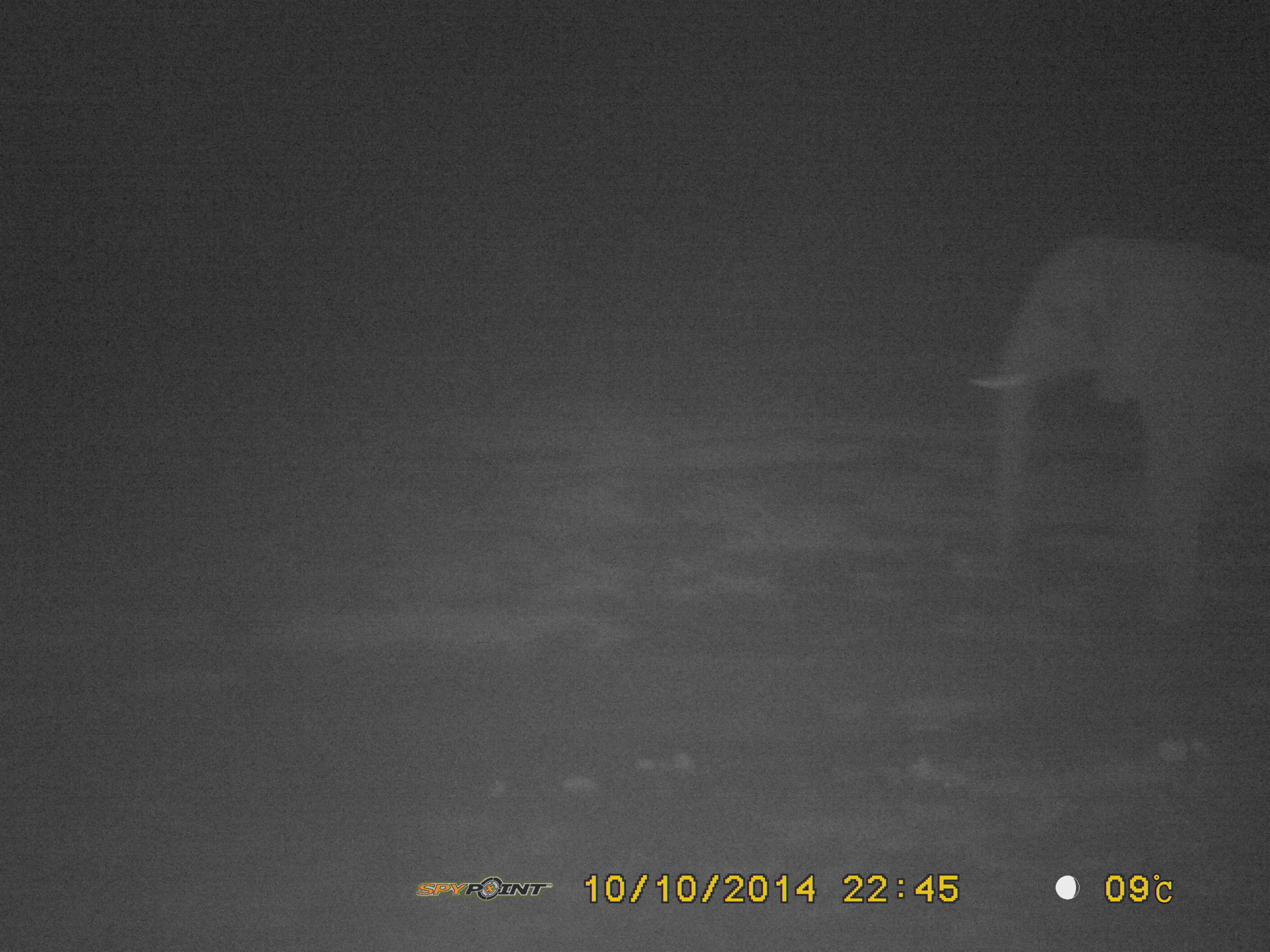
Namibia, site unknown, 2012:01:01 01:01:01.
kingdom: Animalia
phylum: Chordata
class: Mammalia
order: Proboscidea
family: Elephantidae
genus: Loxodonta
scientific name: Loxodonta africana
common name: african elephant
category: loxodanta africana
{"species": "loxodanta africana (african elephant) (Loxodonta africana)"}